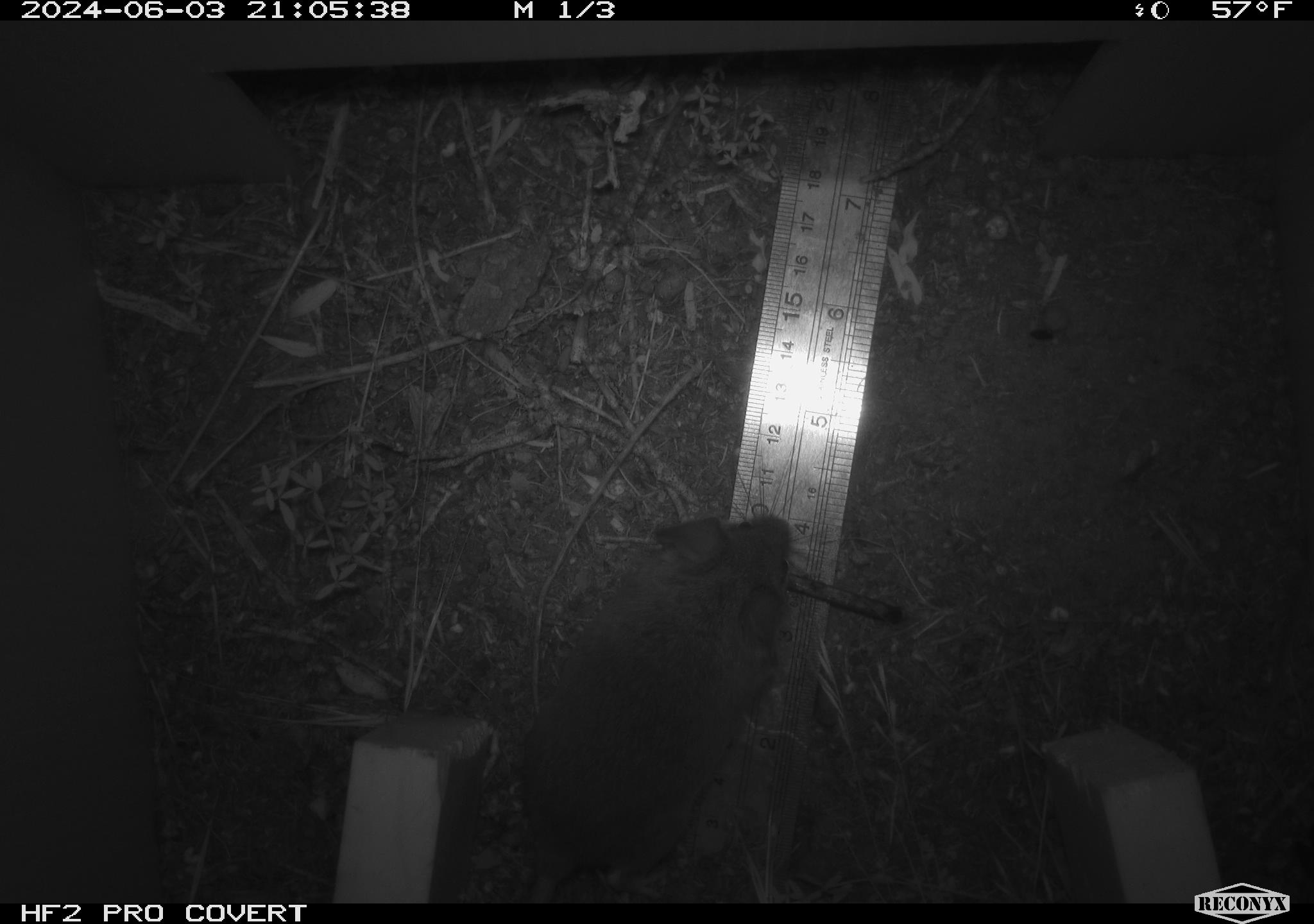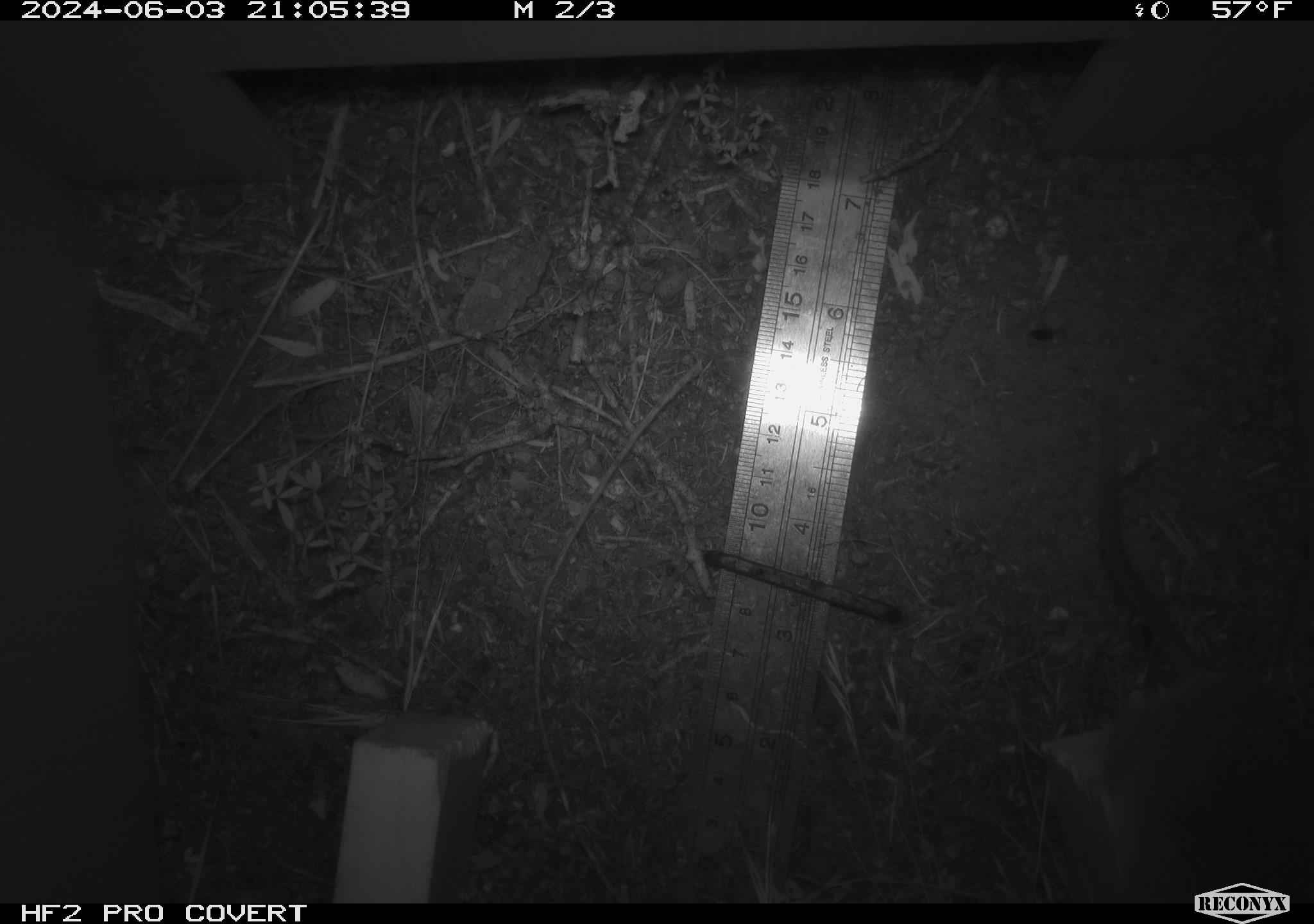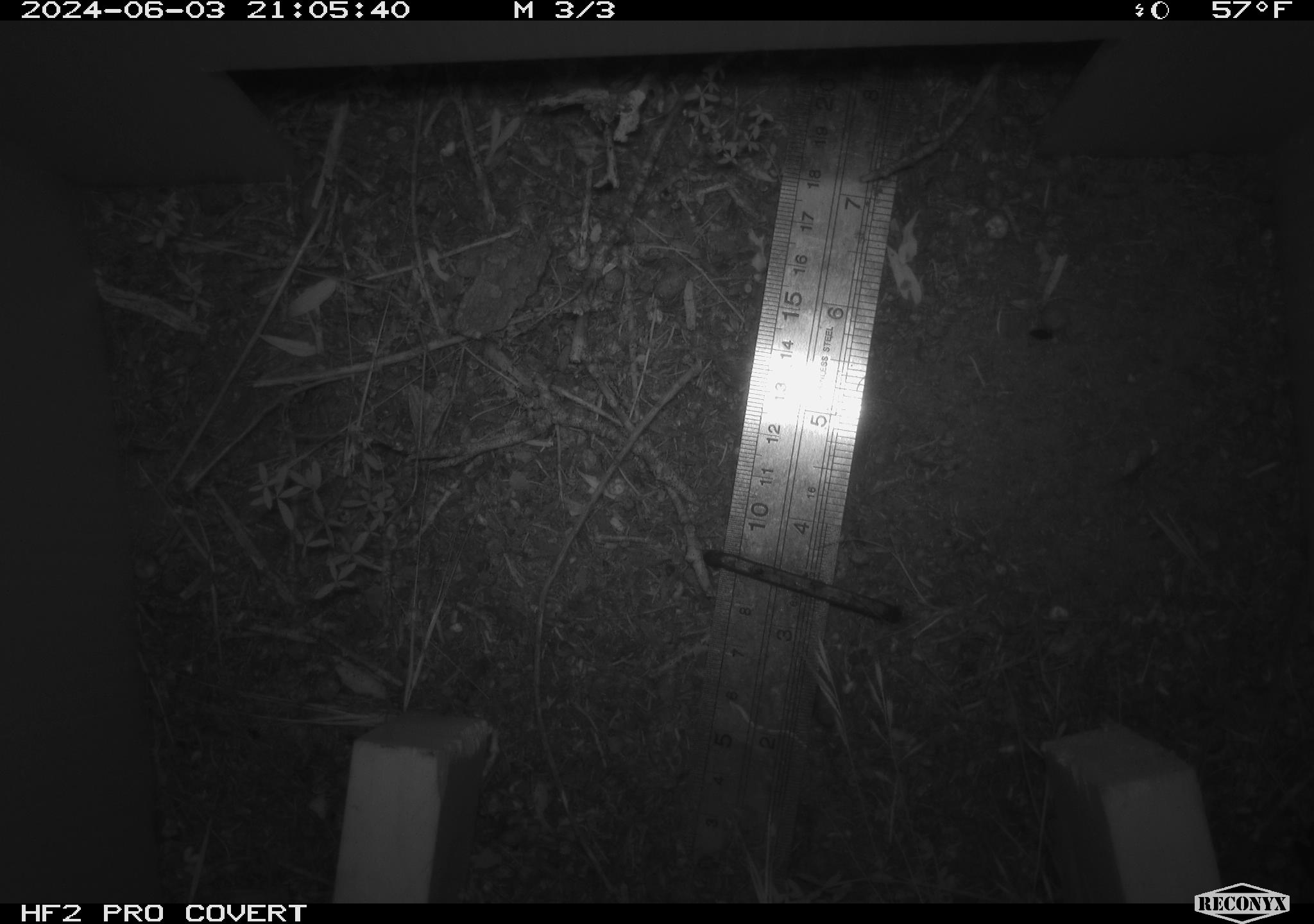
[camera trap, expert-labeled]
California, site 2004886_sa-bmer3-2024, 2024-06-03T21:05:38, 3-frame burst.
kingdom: Animalia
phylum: Chordata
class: Mammalia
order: Rodentia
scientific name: Rodentia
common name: mouse species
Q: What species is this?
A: Mouse species (Rodentia).